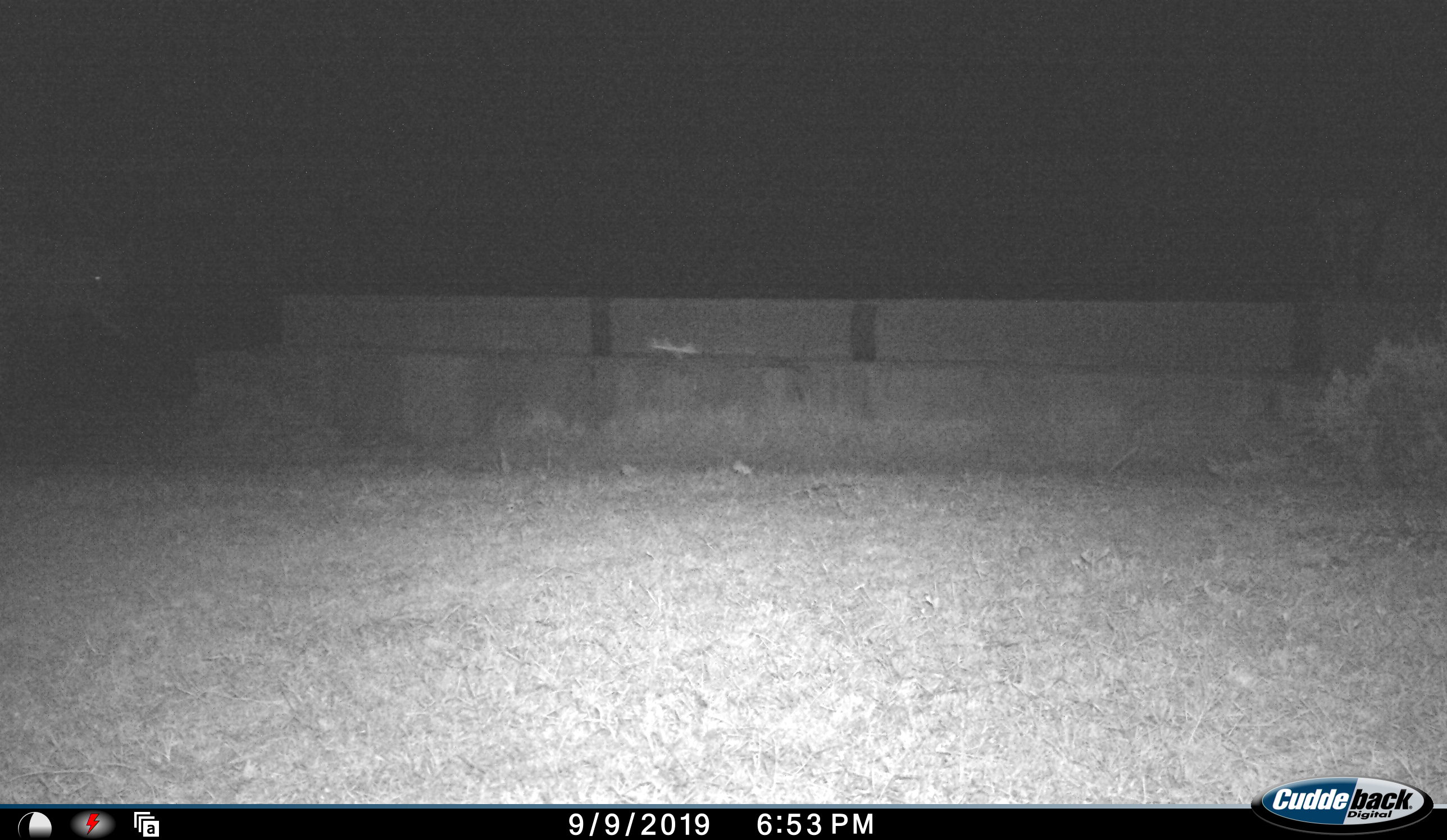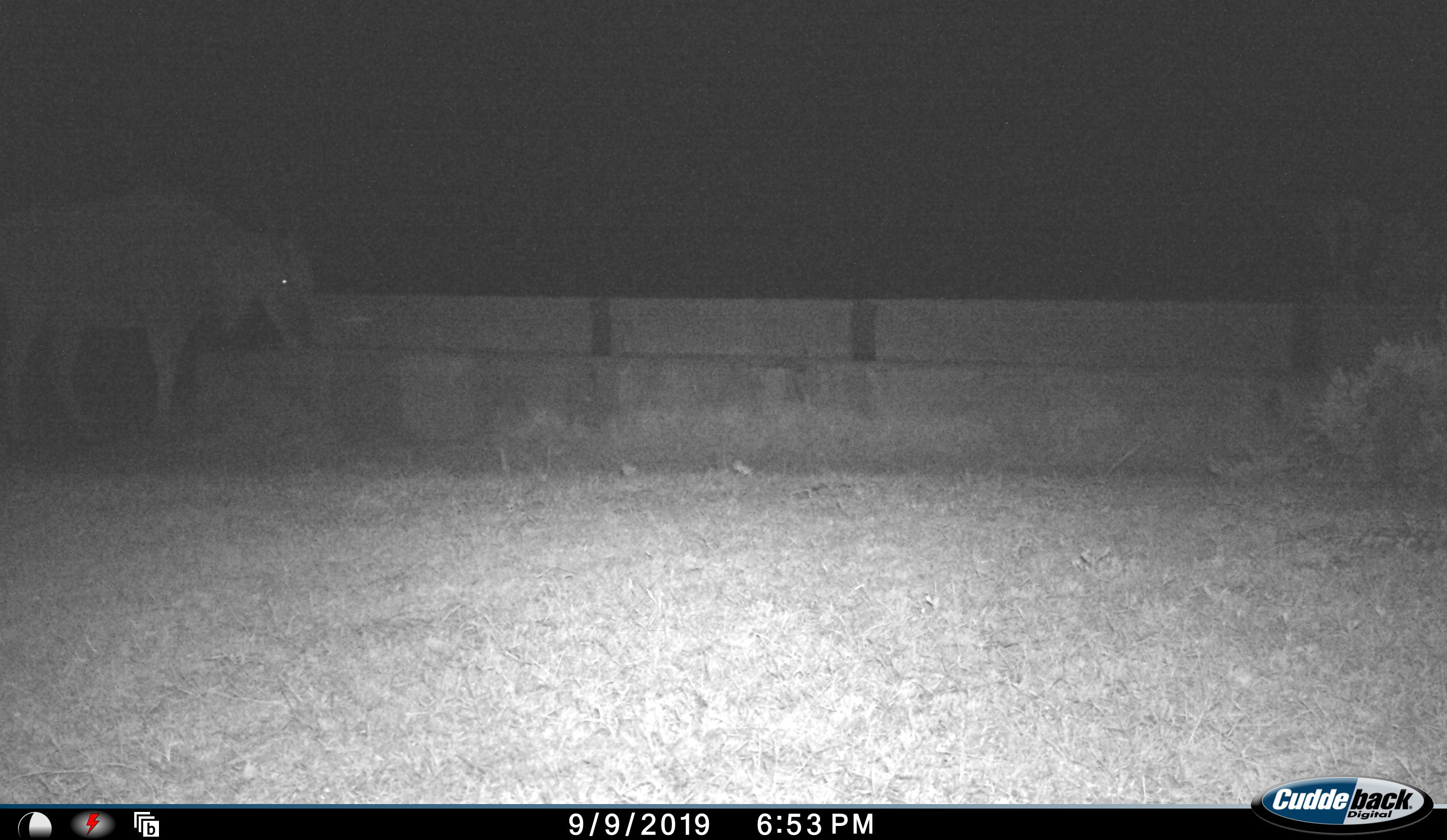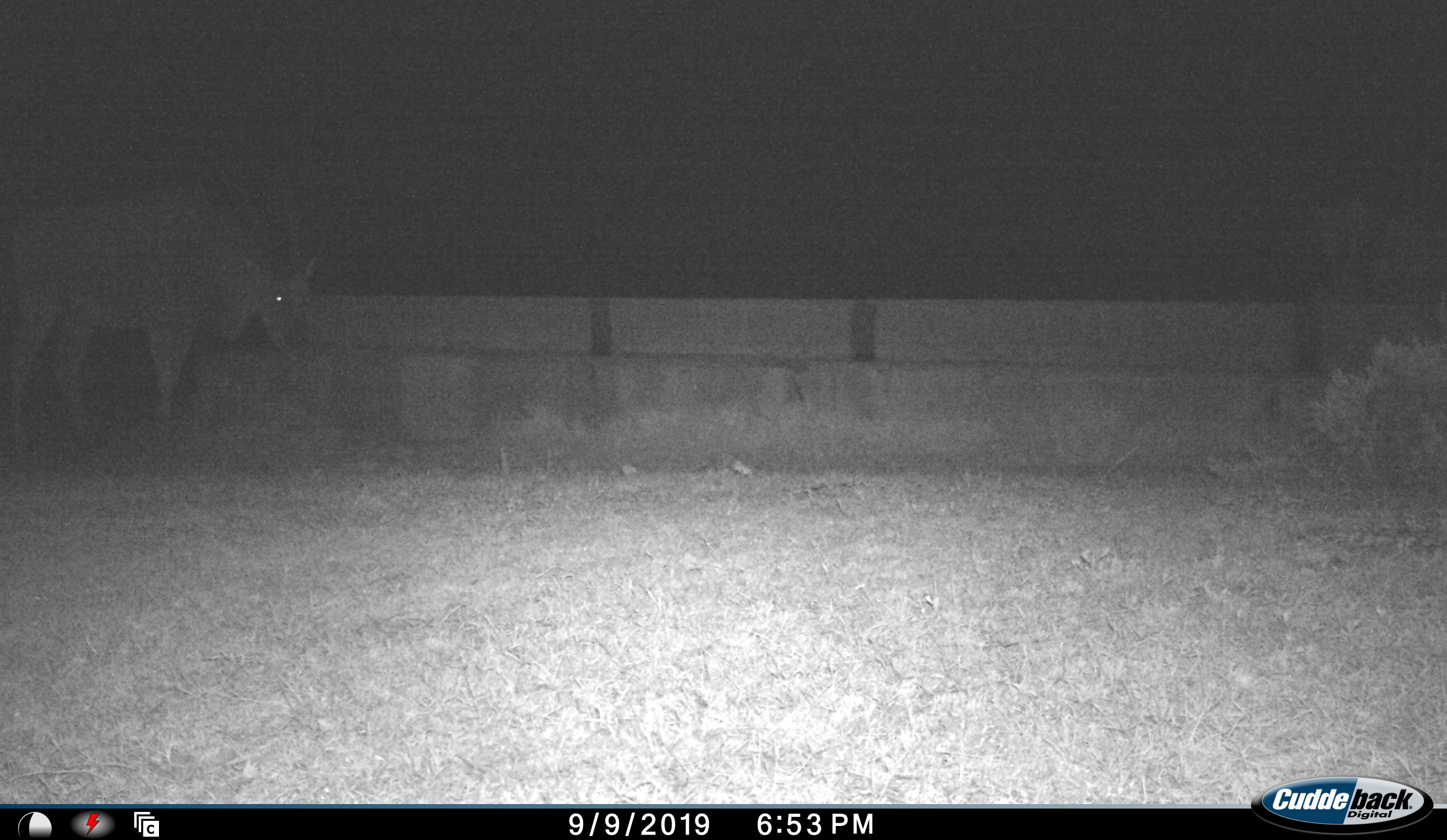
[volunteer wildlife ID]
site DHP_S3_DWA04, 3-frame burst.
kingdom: Animalia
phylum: Chordata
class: Mammalia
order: Artiodactyla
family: Bovidae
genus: Tragelaphus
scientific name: Tragelaphus oryx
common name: eland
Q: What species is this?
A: Eland (Tragelaphus oryx).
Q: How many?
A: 1.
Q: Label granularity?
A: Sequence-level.